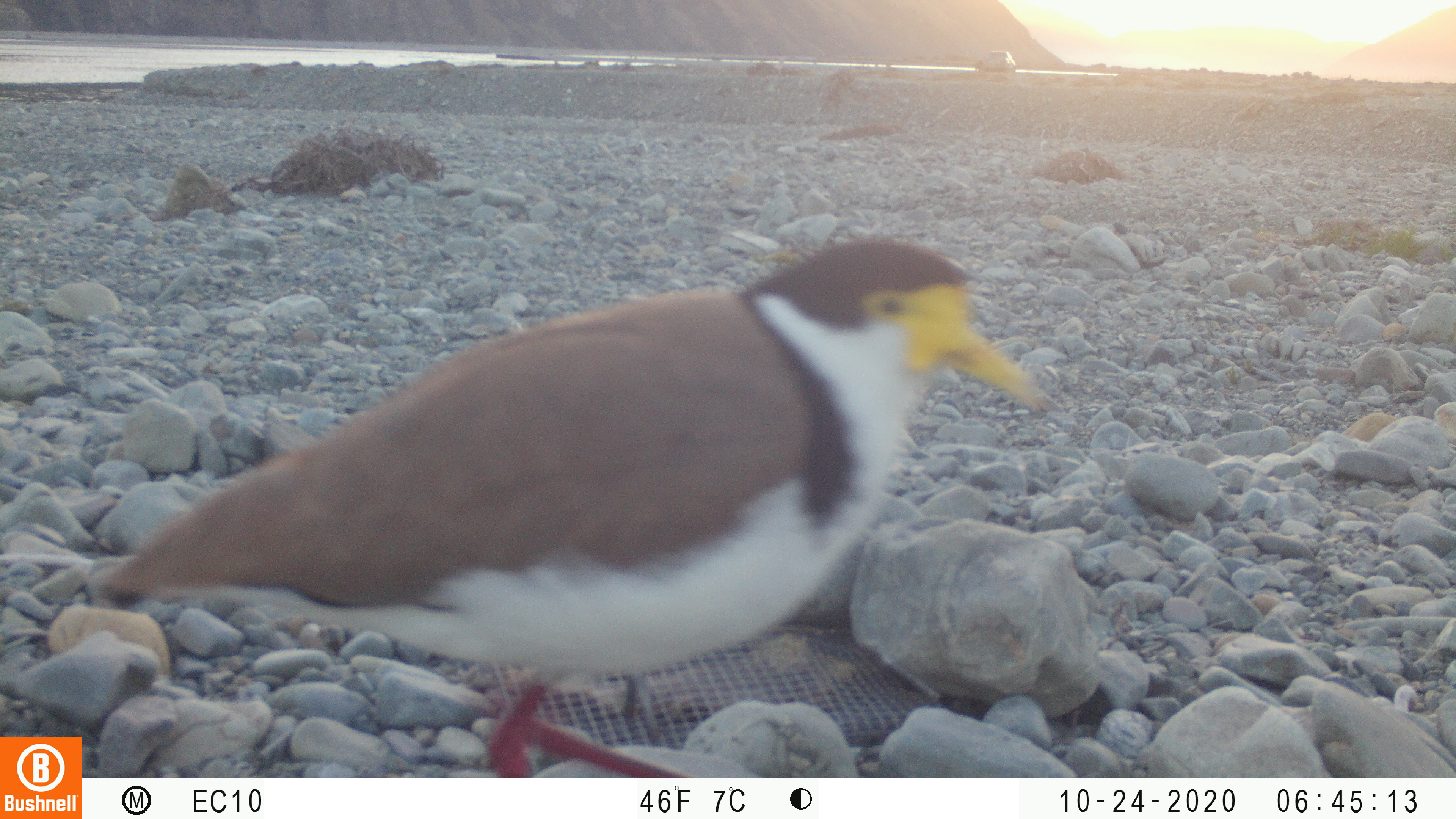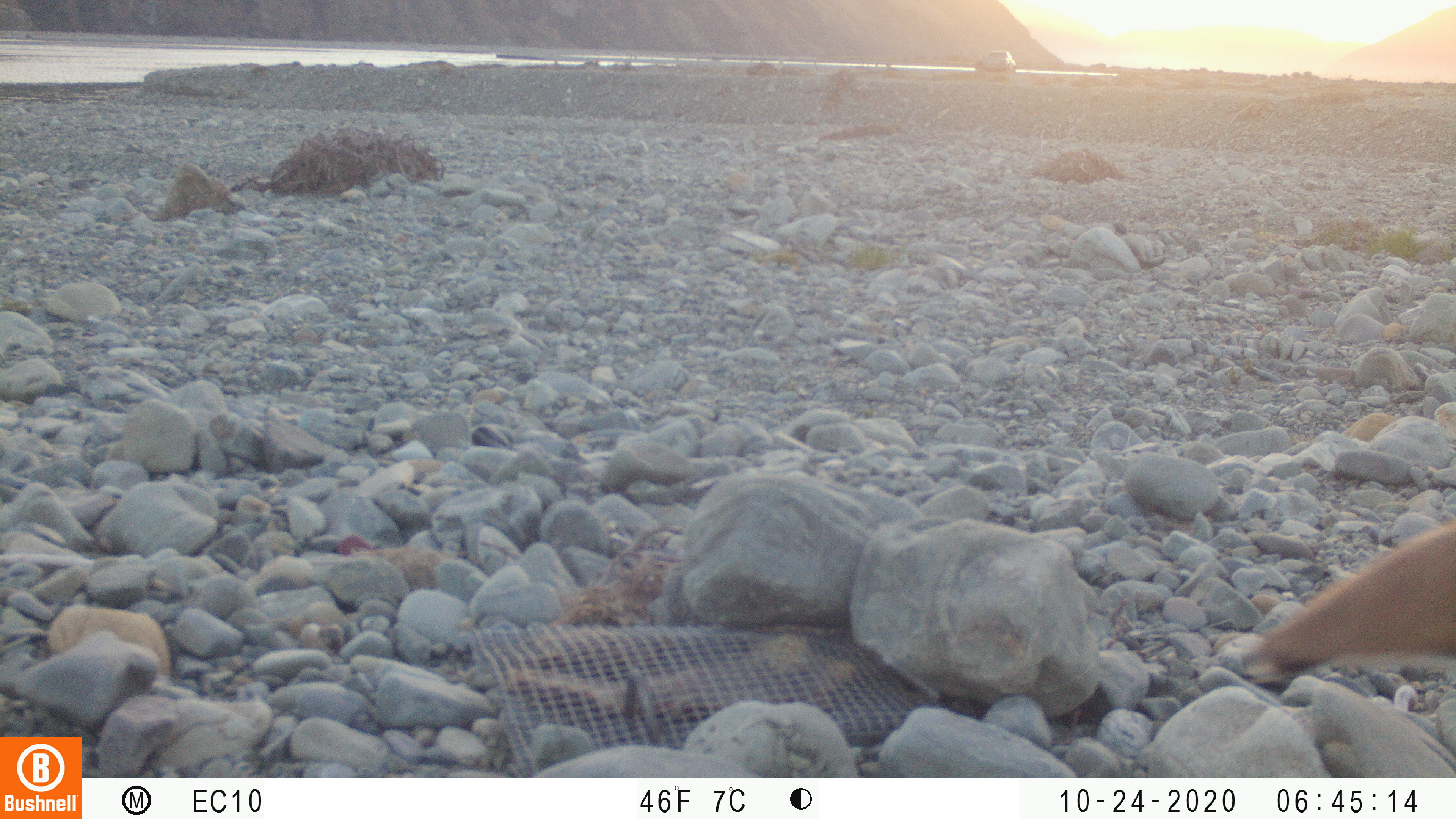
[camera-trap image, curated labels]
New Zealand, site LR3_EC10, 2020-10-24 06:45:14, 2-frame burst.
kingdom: Animalia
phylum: Chordata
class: Aves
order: Charadriiformes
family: Charadriidae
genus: Vanellus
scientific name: Vanellus miles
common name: masked lapwing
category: spurwing plover